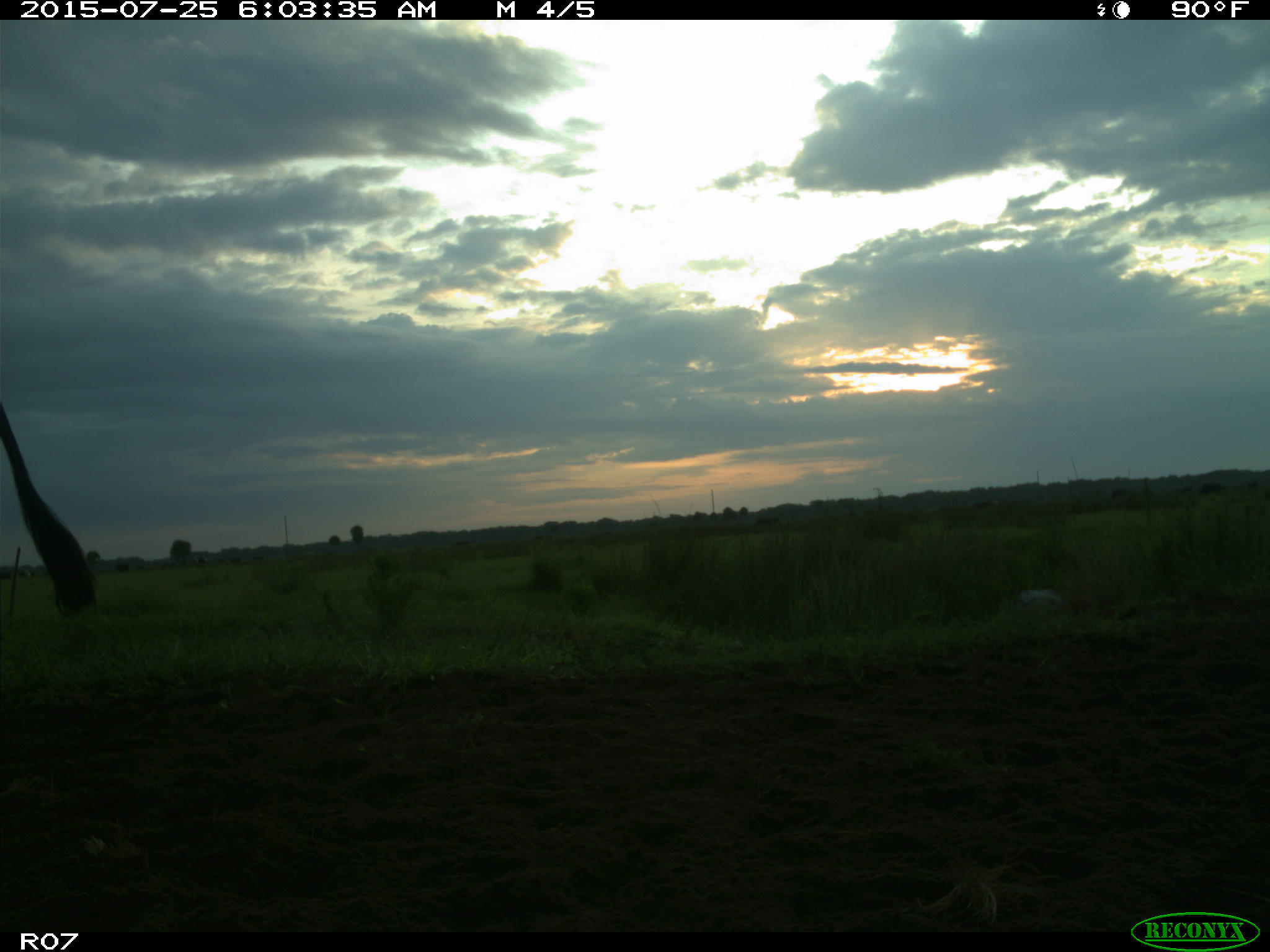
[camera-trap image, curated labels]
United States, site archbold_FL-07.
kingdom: Animalia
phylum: Chordata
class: Mammalia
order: Artiodactyla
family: Bovidae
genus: Bos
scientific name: Bos taurus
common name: domestic cow